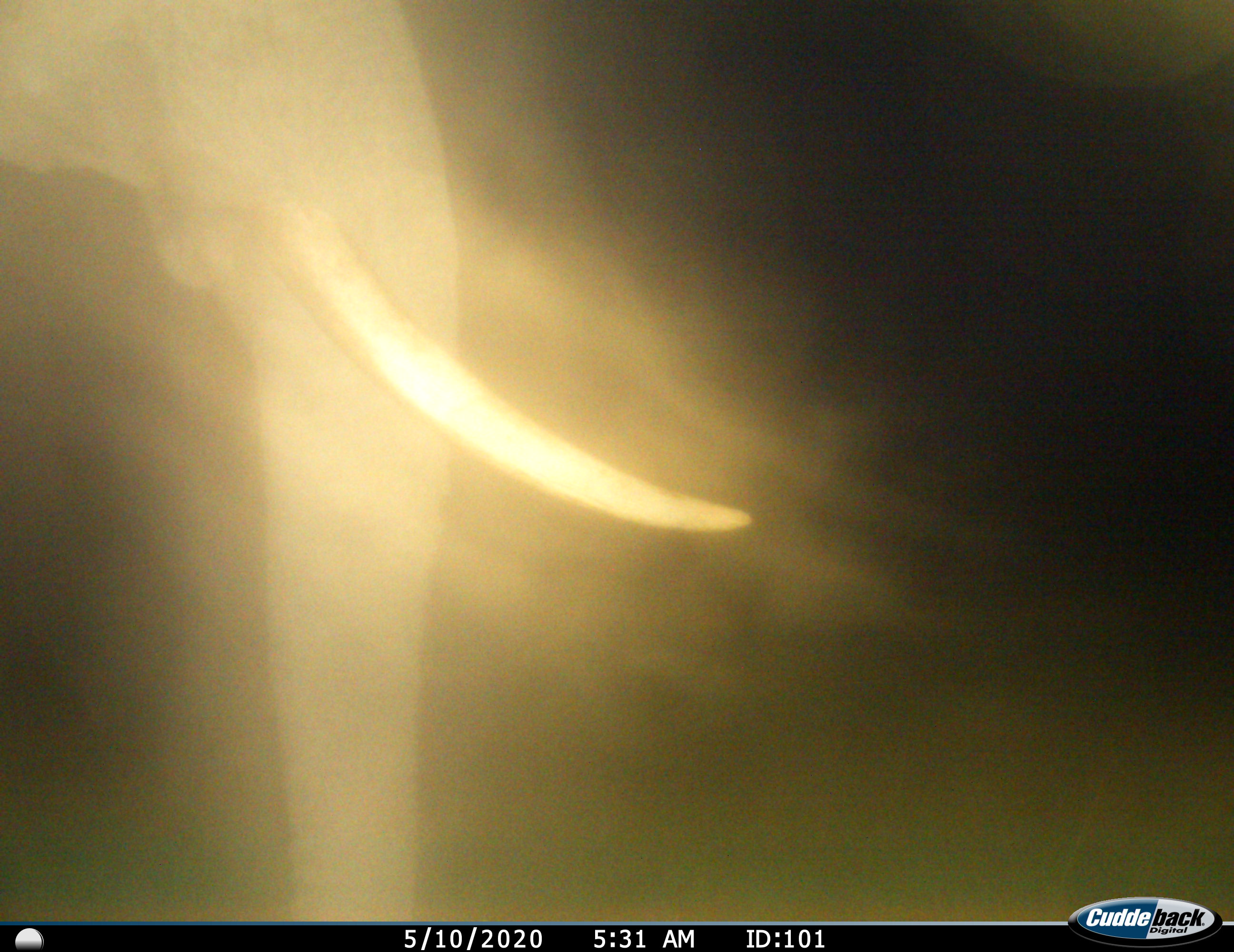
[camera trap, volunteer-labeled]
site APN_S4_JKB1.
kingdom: Animalia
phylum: Chordata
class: Mammalia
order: Proboscidea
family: Elephantidae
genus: Loxodonta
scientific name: Loxodonta africana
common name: african bush elephant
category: elephant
Elephant (african bush elephant) (Loxodonta africana), count 1. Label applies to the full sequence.